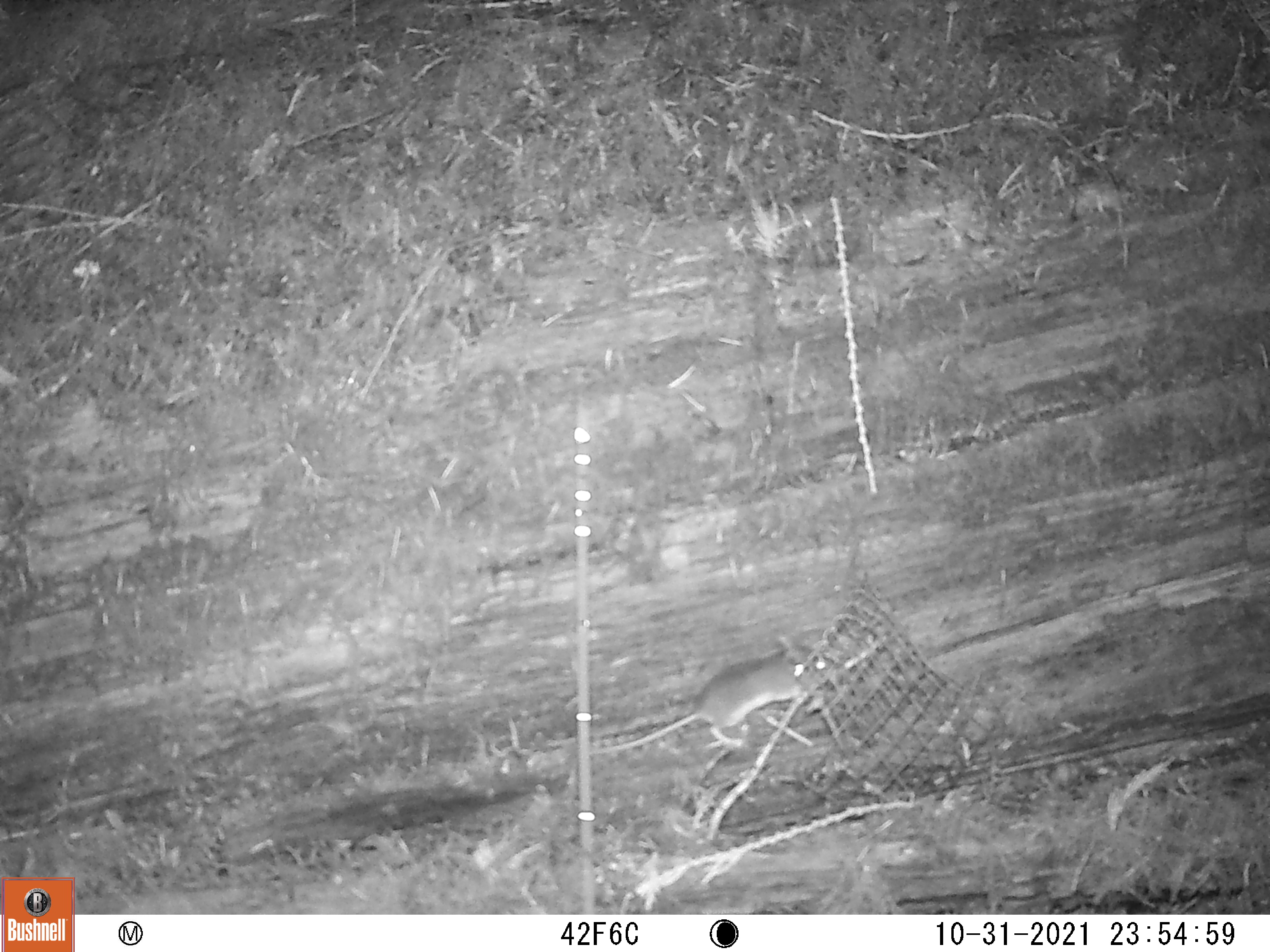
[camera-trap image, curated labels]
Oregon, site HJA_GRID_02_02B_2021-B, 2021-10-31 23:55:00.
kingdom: Animalia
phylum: Chordata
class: Mammalia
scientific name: Mammalia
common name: small mammal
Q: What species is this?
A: Small mammal (Mammalia).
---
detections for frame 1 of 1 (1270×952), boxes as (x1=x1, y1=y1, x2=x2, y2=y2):
small mammal: (x1=582, y1=630, x2=854, y2=764)